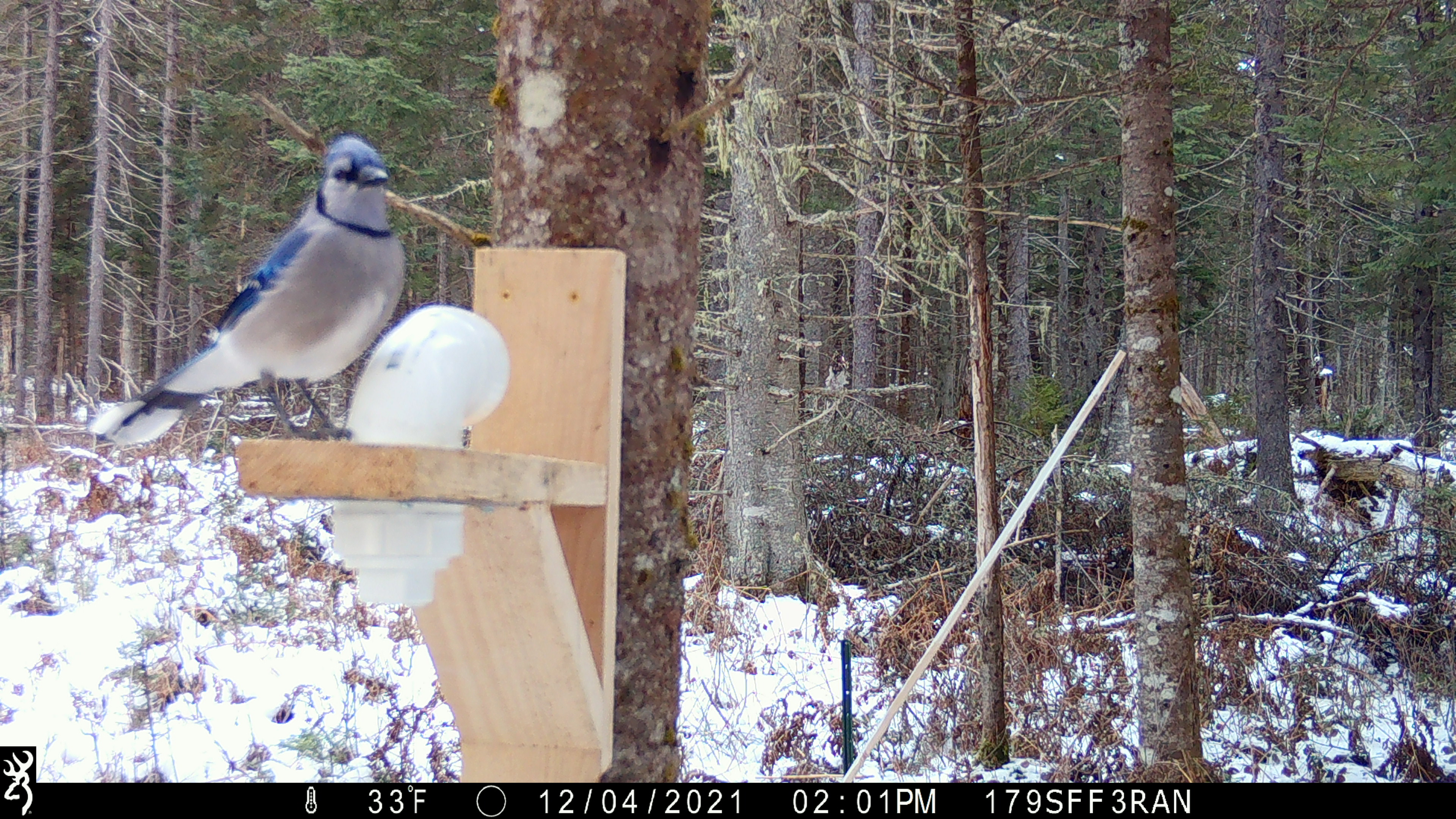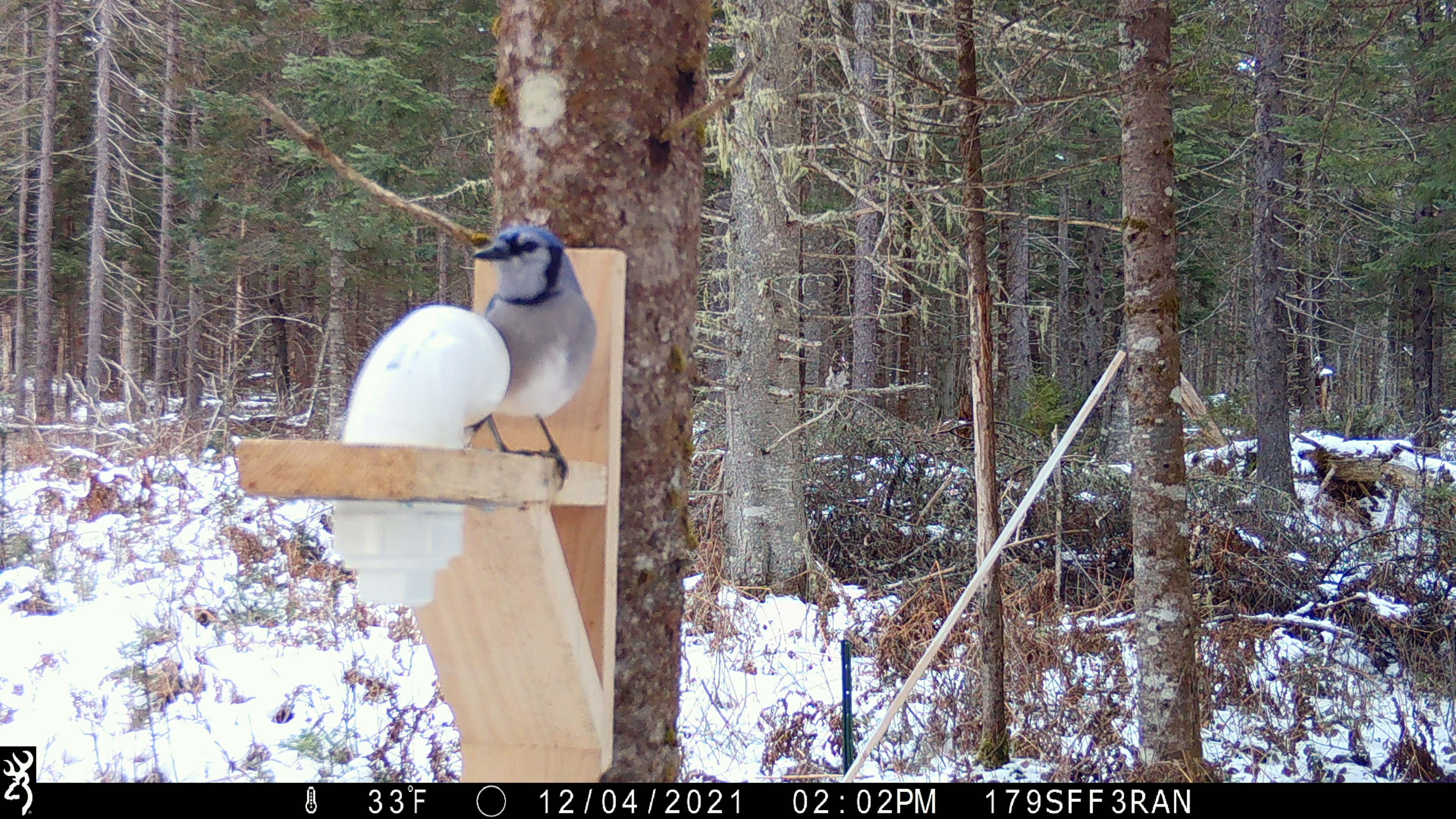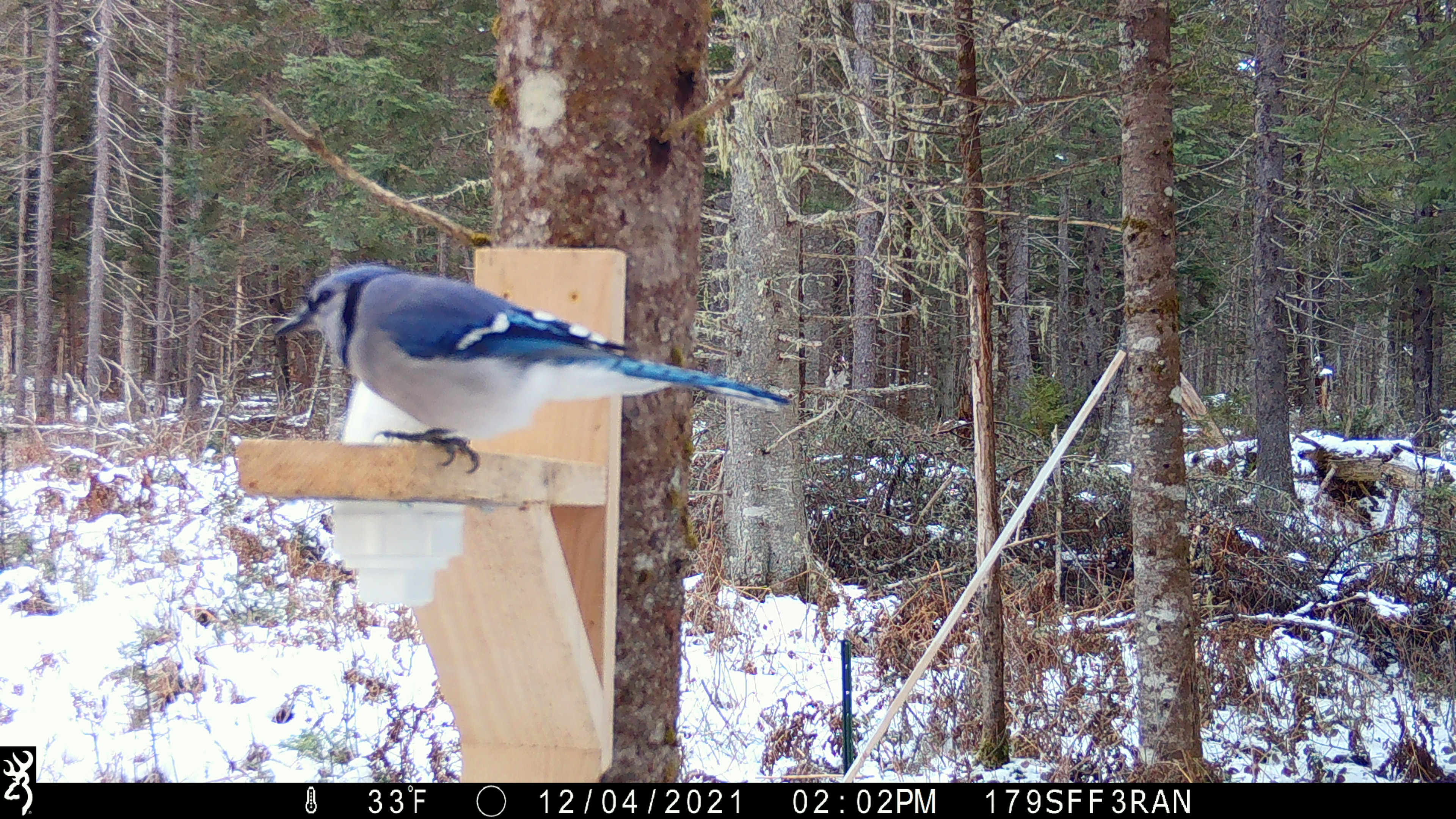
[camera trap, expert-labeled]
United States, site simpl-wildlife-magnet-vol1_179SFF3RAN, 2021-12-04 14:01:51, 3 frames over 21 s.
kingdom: Animalia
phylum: Chordata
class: Aves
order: Passeriformes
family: Corvidae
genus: Cyanocitta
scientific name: Cyanocitta cristata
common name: blue jay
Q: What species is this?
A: Blue jay (Cyanocitta cristata).